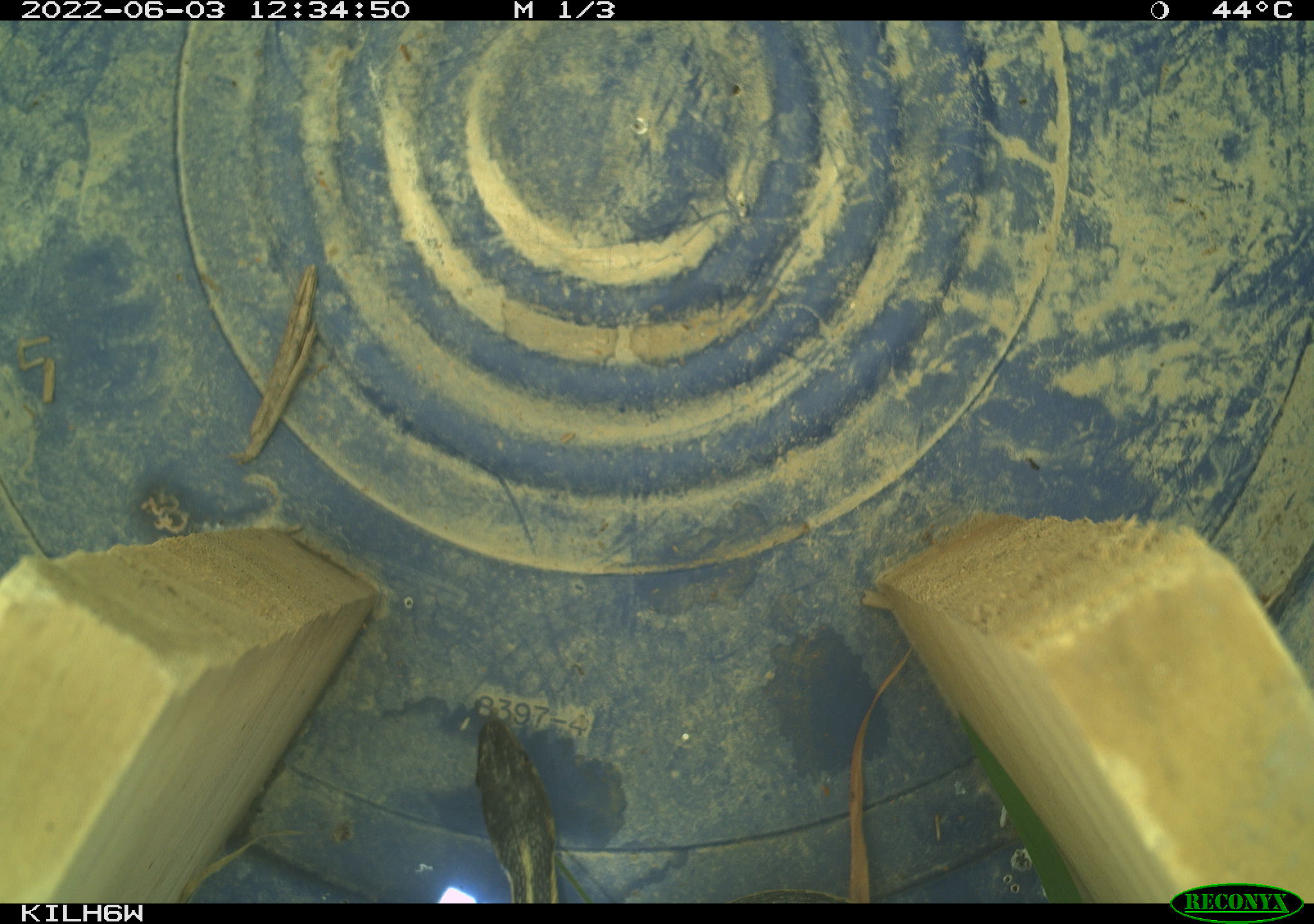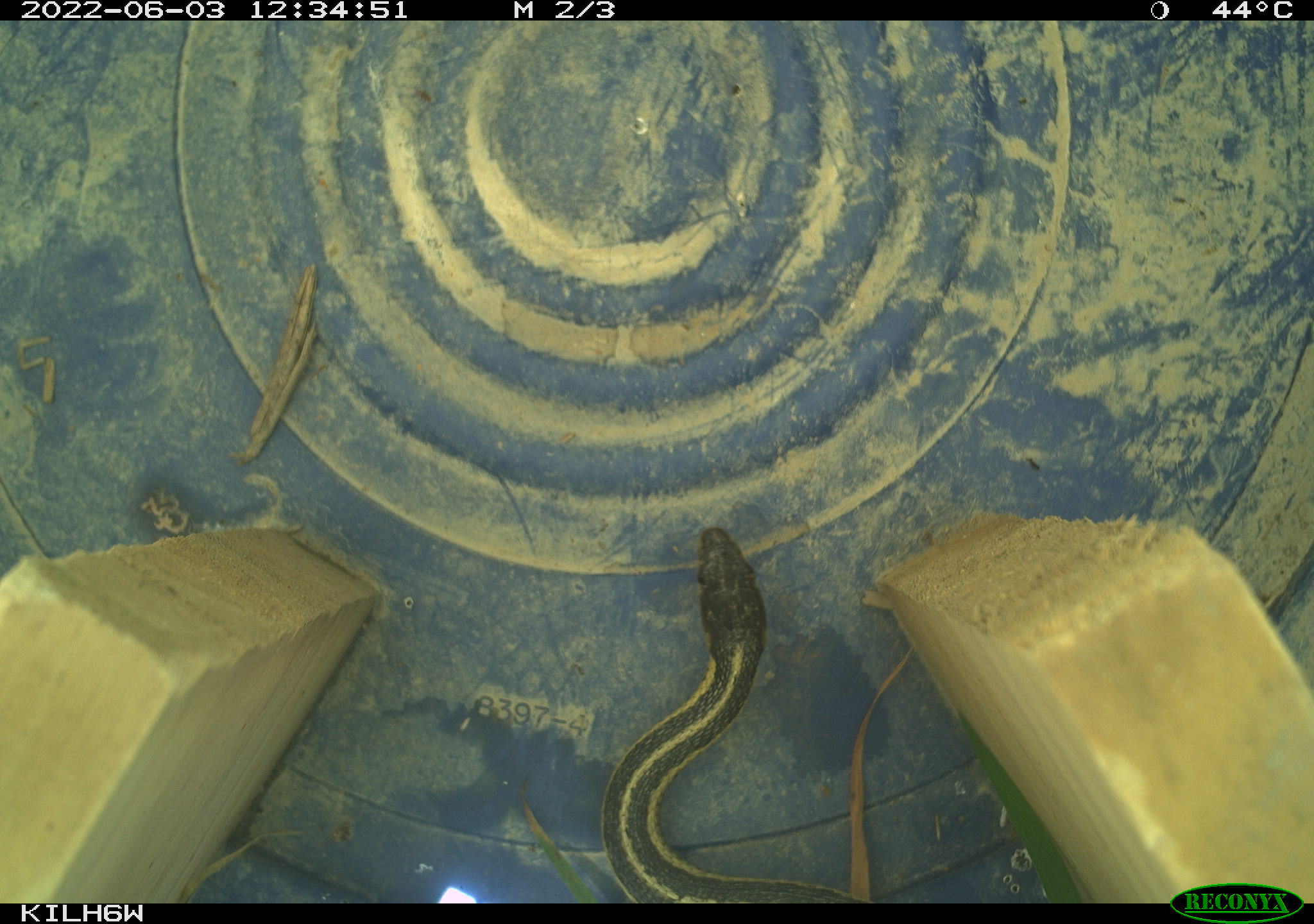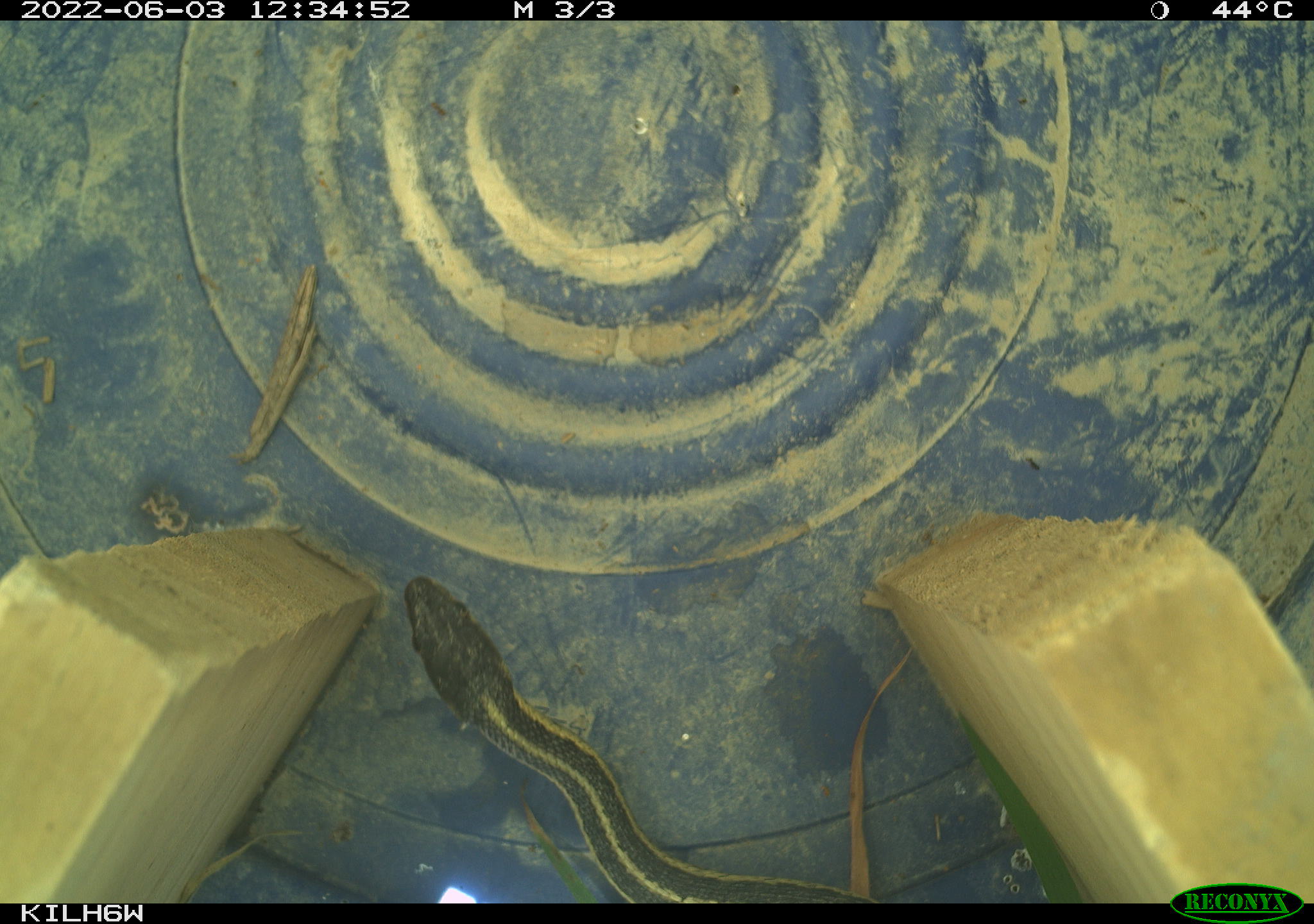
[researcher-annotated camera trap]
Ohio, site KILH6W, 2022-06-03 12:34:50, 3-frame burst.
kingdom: Animalia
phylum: Chordata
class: Reptilia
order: Squamata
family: Colubridae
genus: Thamnophis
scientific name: Thamnophis sirtalis sirtalis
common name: eastern gartersnake